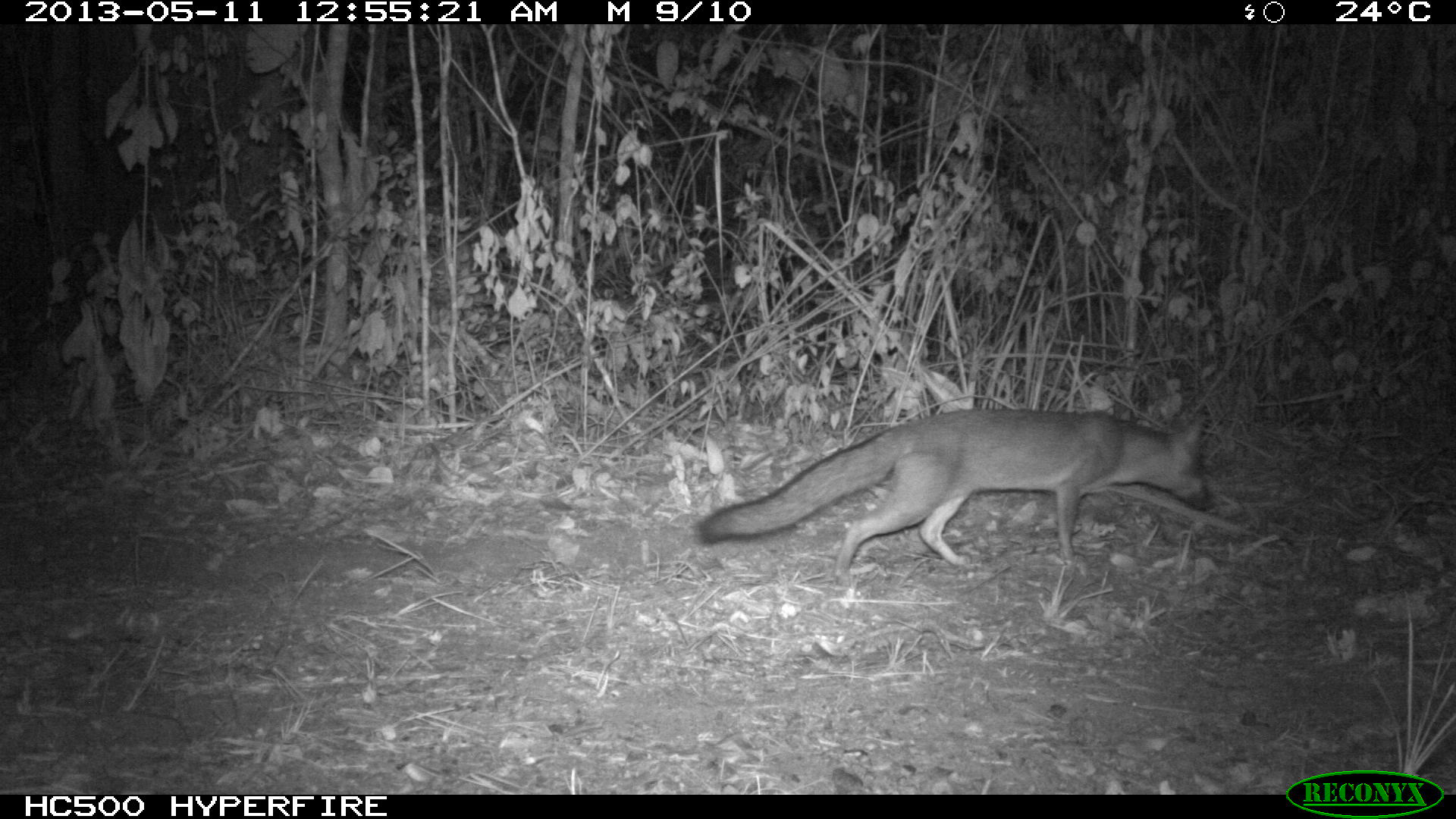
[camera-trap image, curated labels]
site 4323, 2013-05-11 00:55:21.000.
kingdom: Animalia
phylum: Chordata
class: Mammalia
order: Carnivora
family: Canidae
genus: Urocyon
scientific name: Urocyon cinereoargenteus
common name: gray fox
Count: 1.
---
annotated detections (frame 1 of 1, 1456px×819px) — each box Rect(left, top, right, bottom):
urocyon cinereoargenteus: Rect(690, 404, 1217, 579)